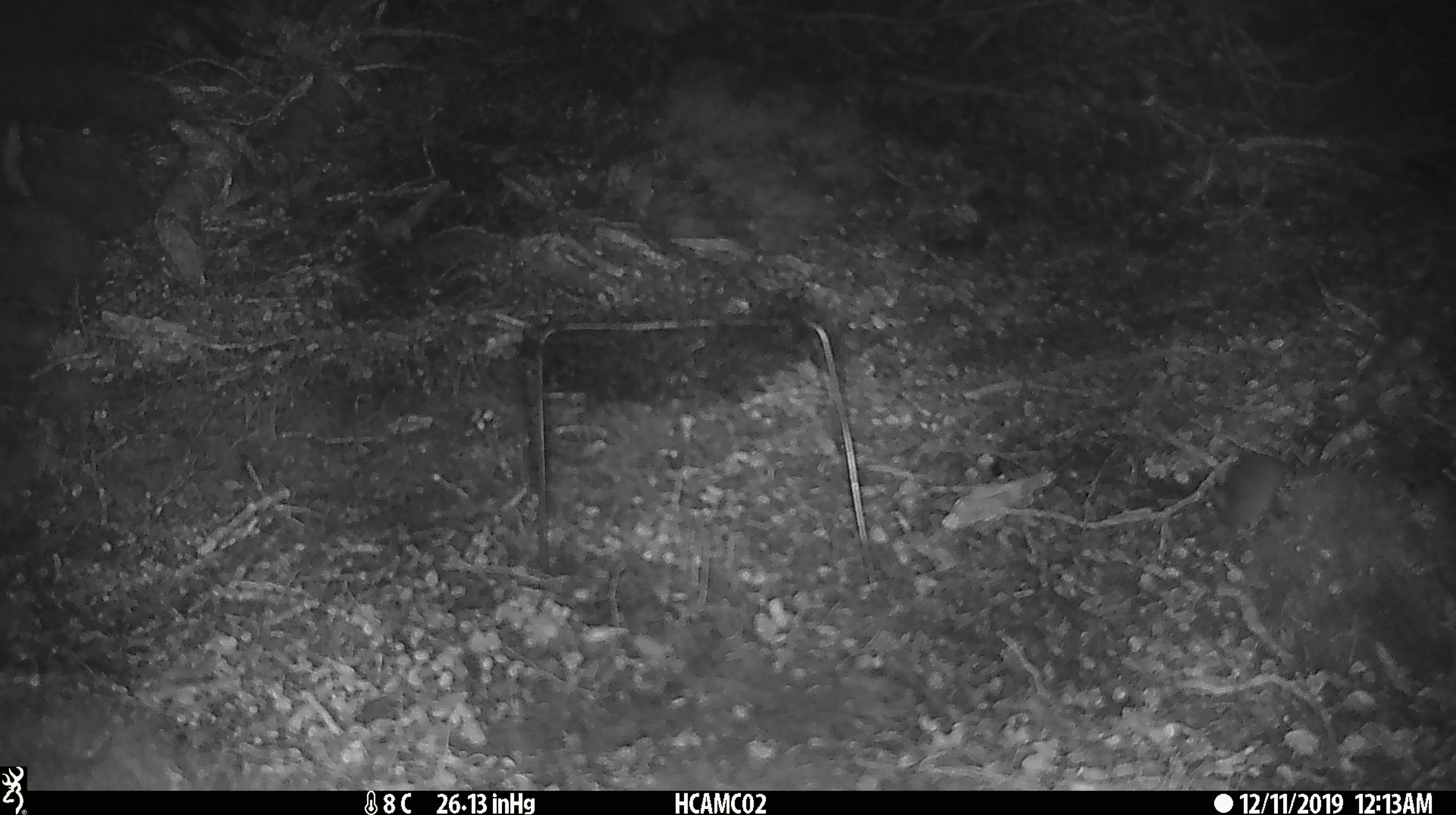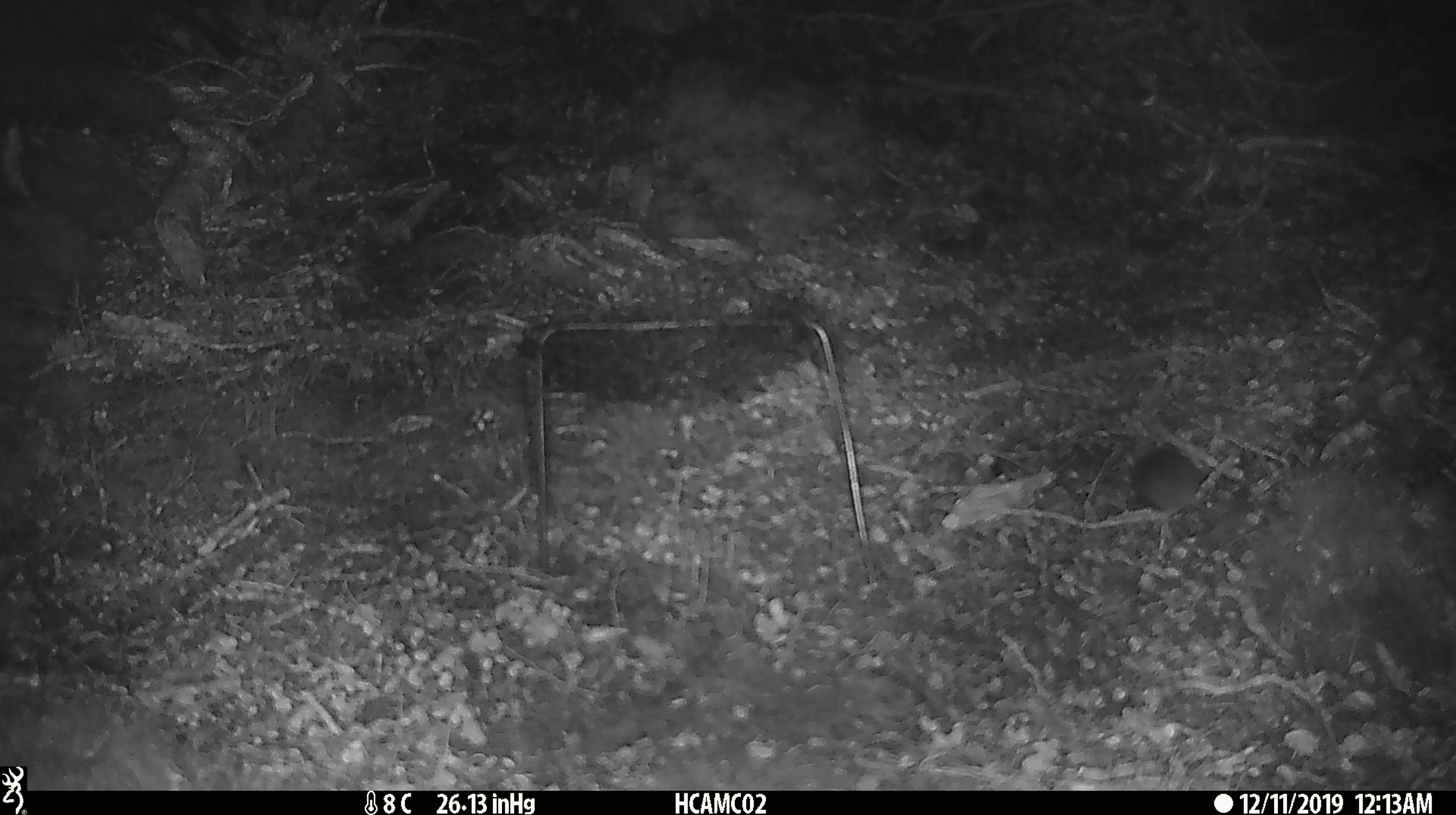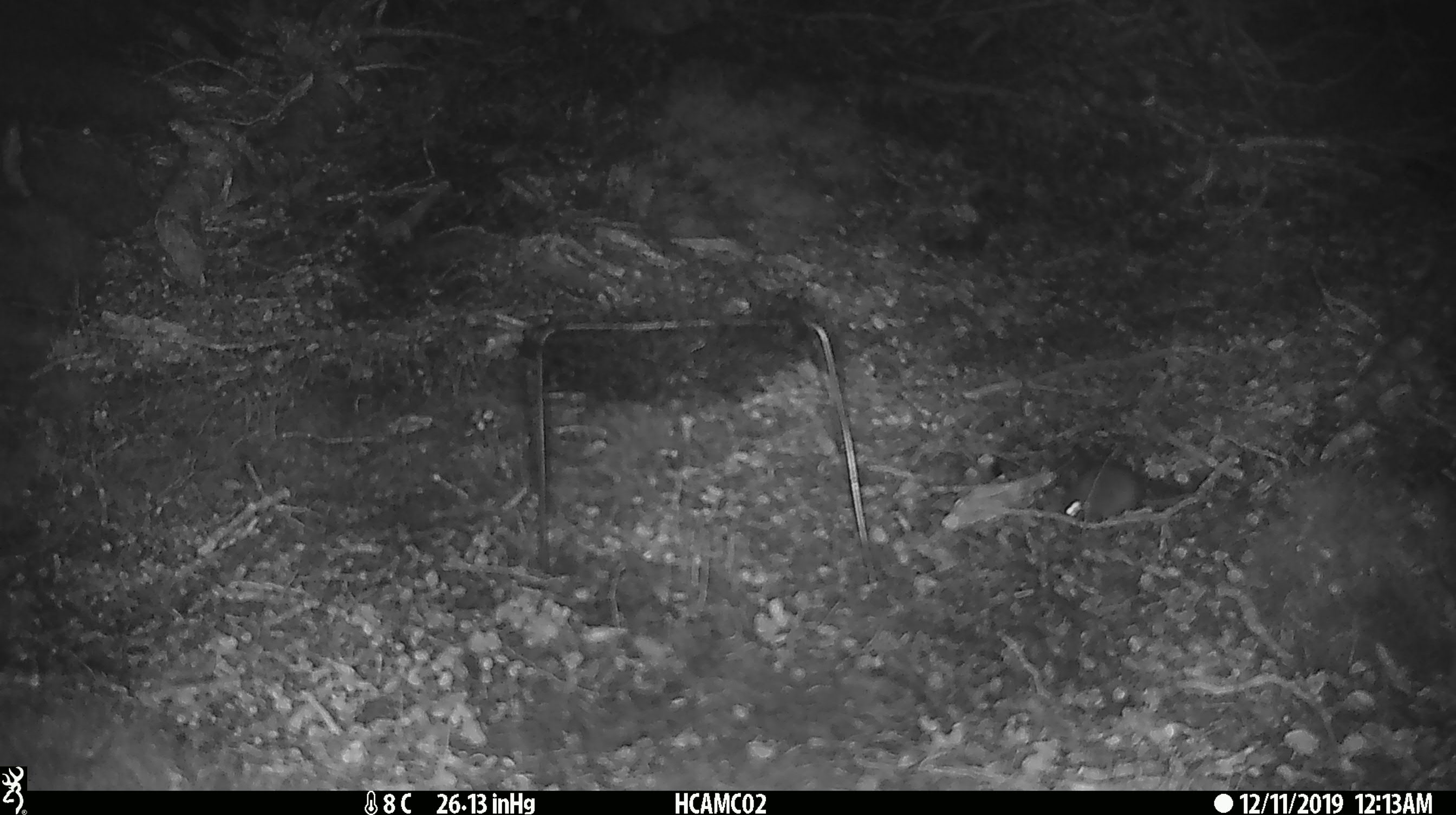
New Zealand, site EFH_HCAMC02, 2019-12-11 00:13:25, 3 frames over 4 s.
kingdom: Animalia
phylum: Chordata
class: Mammalia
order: Rodentia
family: Muridae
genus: Mus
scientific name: Mus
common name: mouse